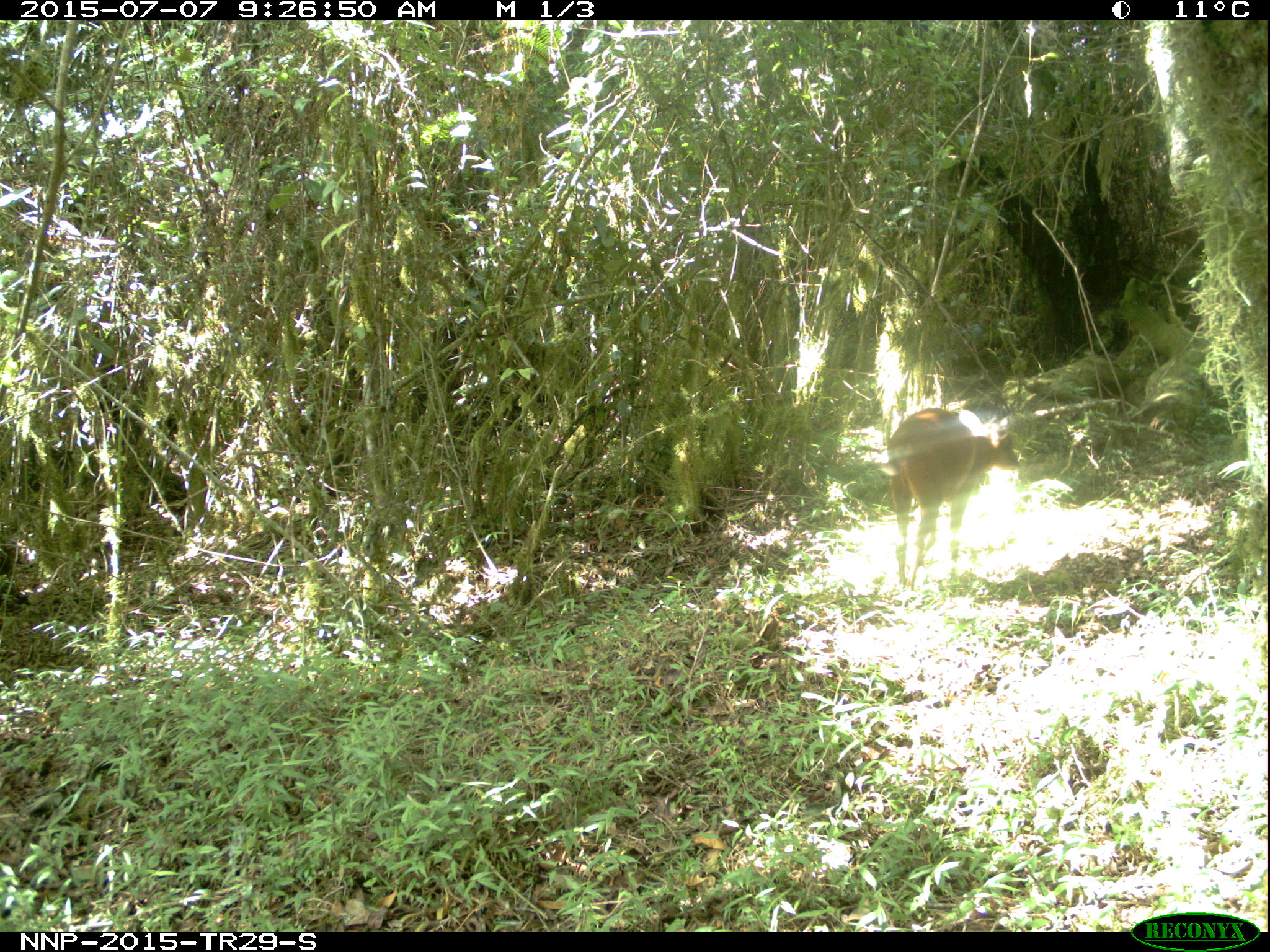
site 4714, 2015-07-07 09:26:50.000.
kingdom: Animalia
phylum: Chordata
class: Mammalia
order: Artiodactyla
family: Bovidae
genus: Cephalophus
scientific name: Cephalophus nigrifrons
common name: black-fronted duiker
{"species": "Cephalophus nigrifrons (black-fronted duiker)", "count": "1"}